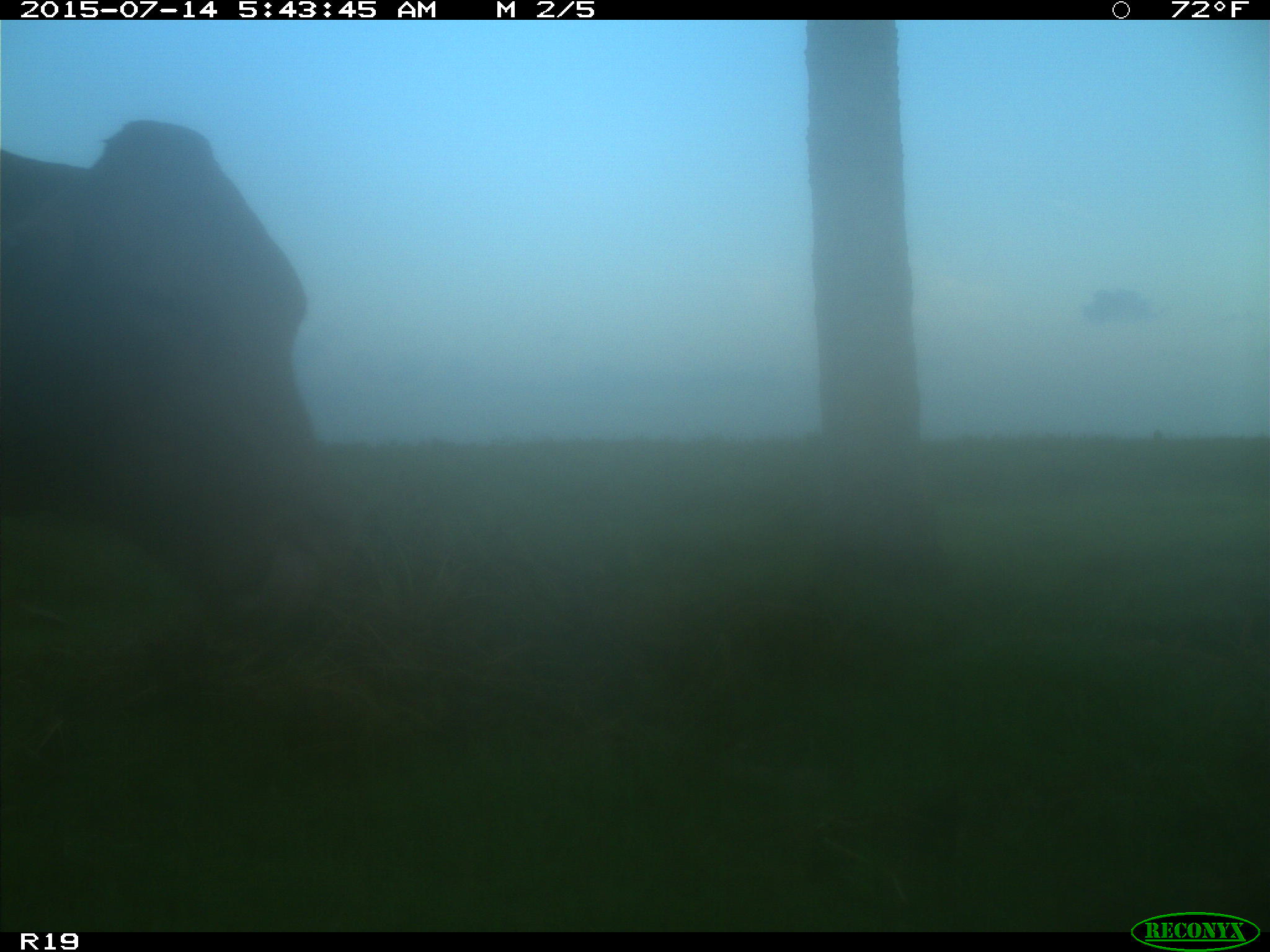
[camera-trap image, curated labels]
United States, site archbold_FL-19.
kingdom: Animalia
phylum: Chordata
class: Mammalia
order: Artiodactyla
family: Bovidae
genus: Bos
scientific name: Bos taurus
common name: domestic cow